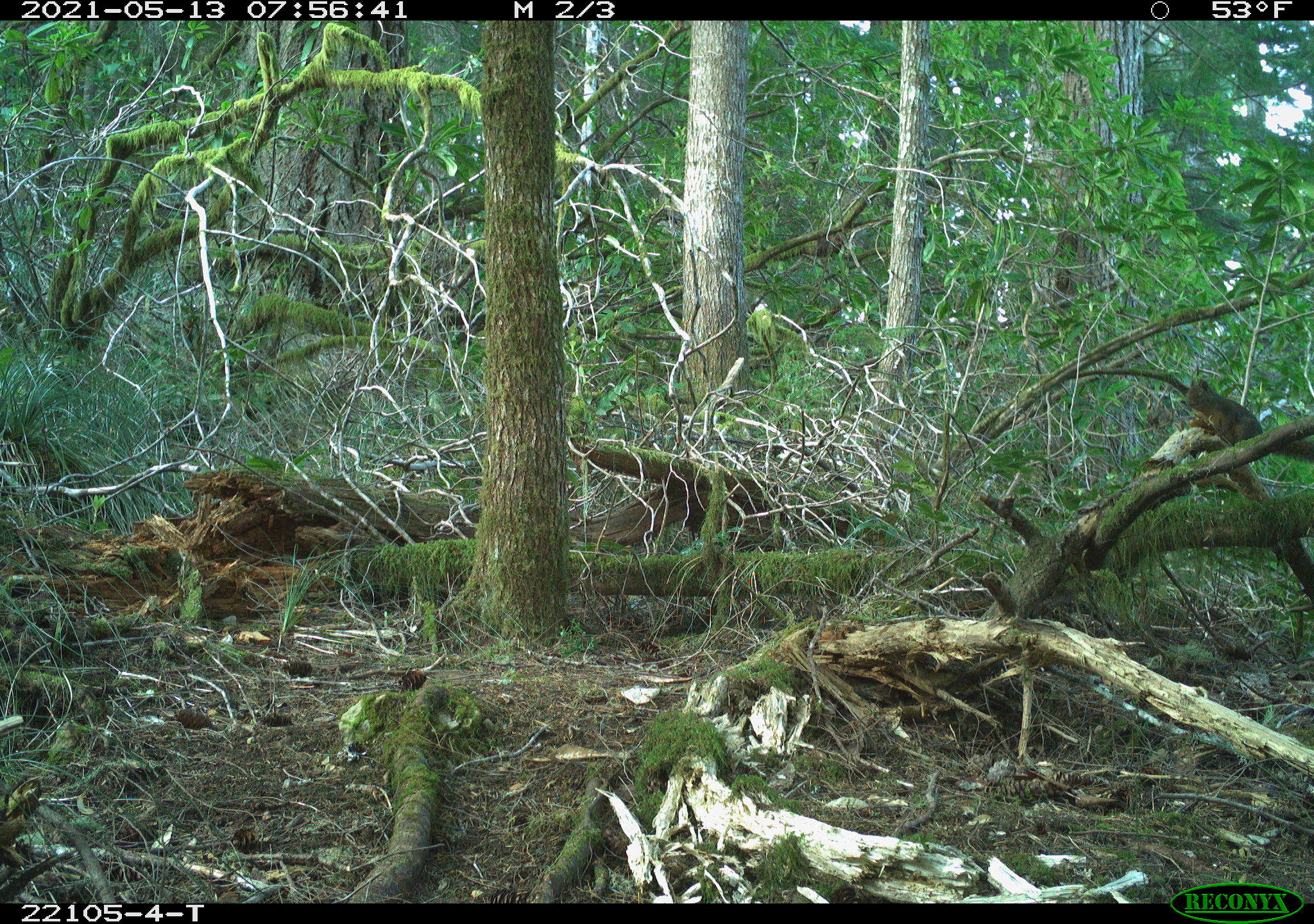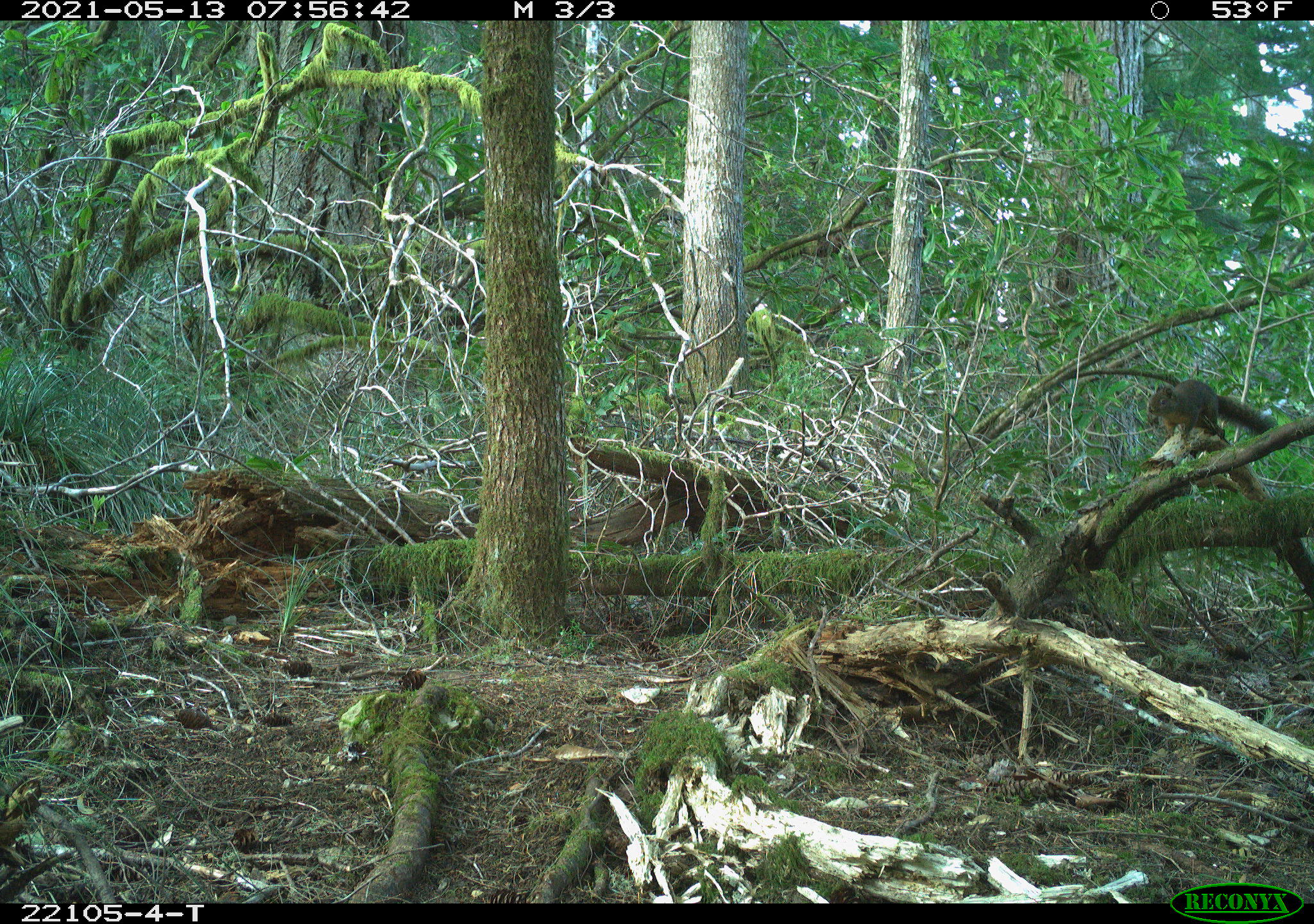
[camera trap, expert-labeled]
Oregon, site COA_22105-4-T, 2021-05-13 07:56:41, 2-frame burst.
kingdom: Animalia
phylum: Chordata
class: Mammalia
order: Rodentia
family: Sciuridae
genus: Tamiasciurus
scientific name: Tamiasciurus douglasii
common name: douglas squirrel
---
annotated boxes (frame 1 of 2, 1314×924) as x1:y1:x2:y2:
douglas squirrel: 1167:359:1312:485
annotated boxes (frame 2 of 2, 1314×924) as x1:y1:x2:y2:
douglas squirrel: 1126:366:1302:471